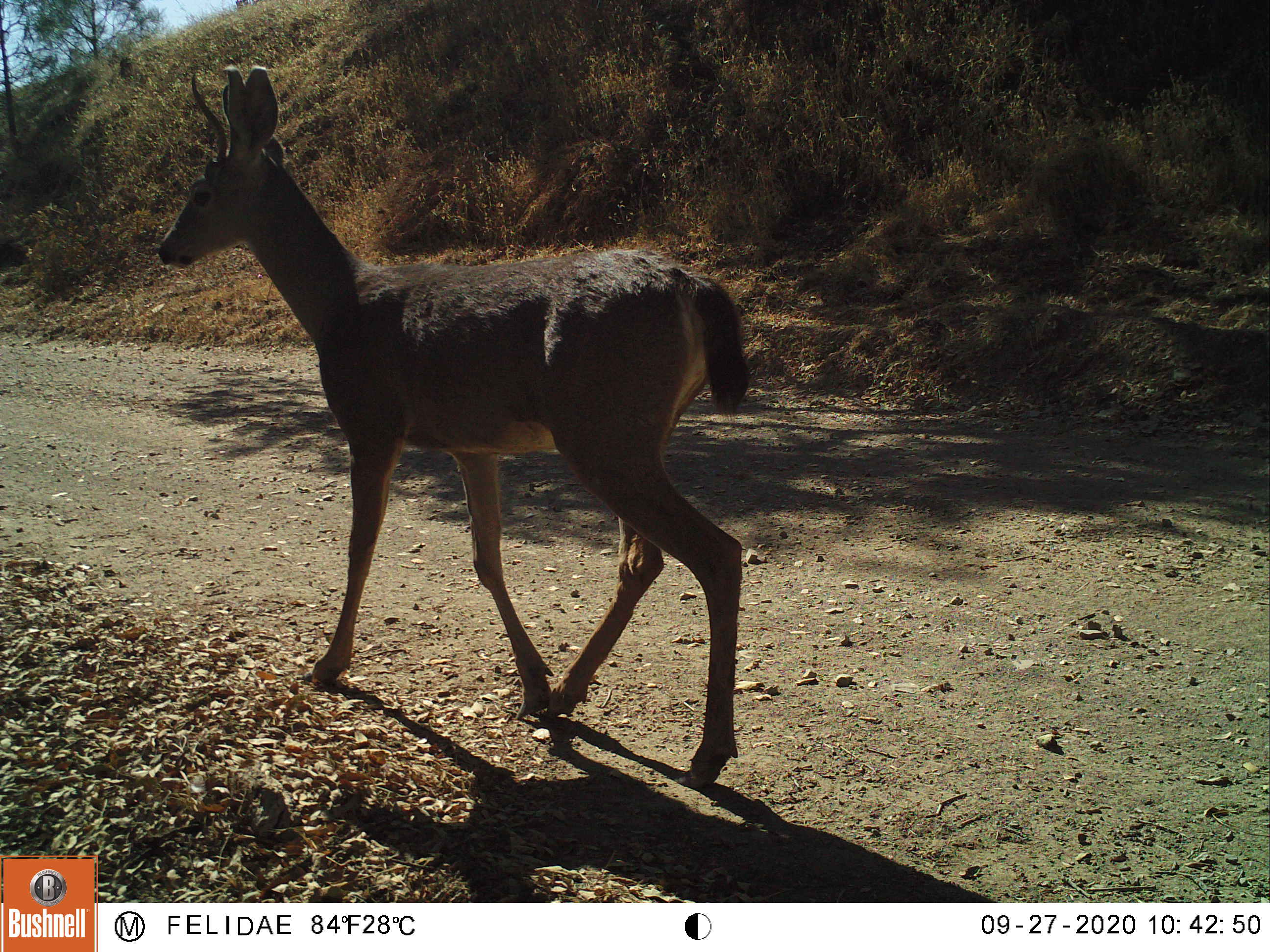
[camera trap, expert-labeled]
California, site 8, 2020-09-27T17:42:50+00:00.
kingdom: Animalia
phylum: Chordata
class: Mammalia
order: Artiodactyla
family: Cervidae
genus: Odocoileus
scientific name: Odocoileus hemionus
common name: mule deer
Mule deer (Odocoileus hemionus).